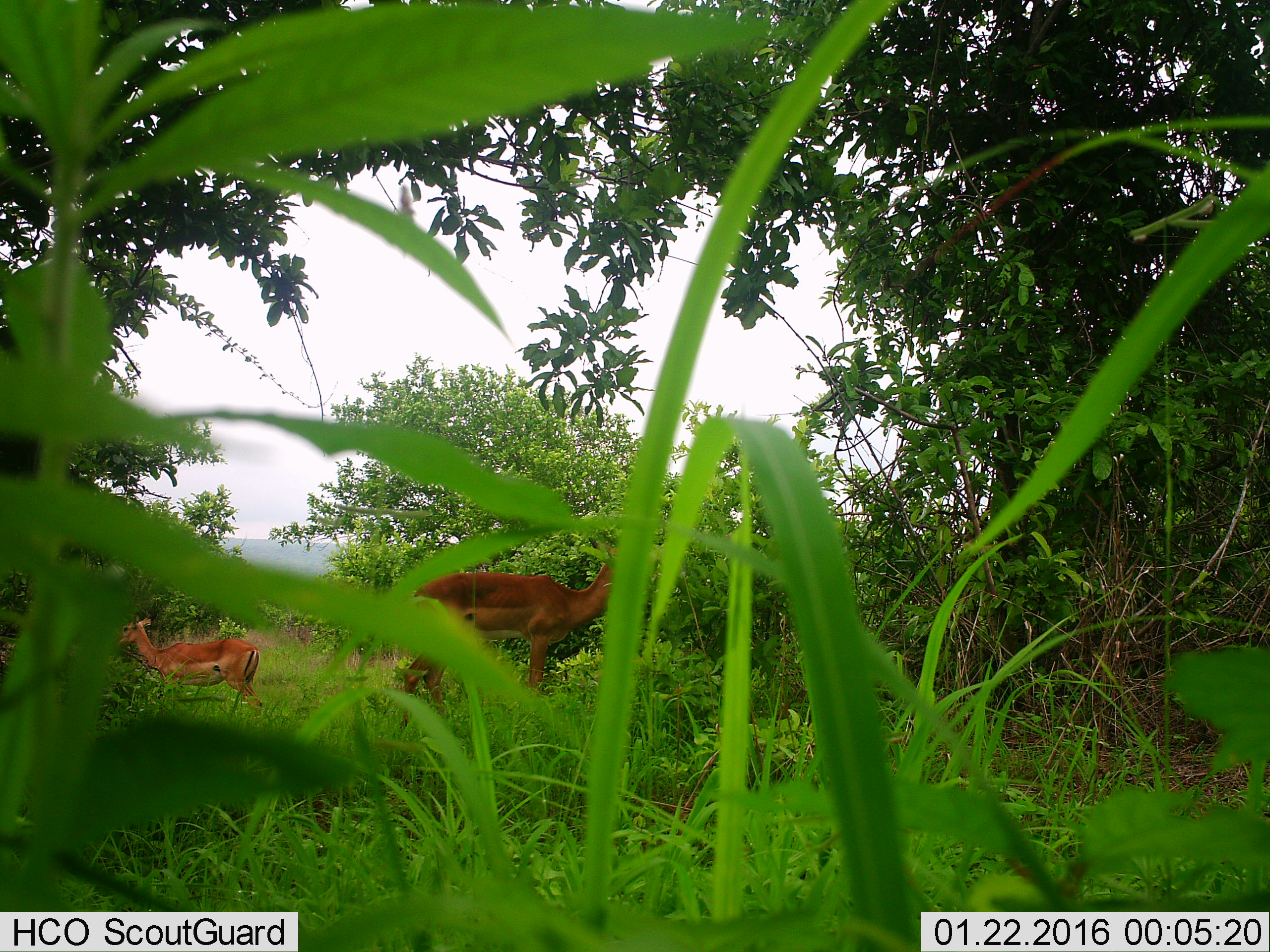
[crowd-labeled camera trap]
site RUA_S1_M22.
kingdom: Animalia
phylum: Chordata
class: Mammalia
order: Artiodactyla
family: Bovidae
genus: Aepyceros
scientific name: Aepyceros melampus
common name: impala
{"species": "impala (Aepyceros melampus)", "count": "2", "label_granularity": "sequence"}